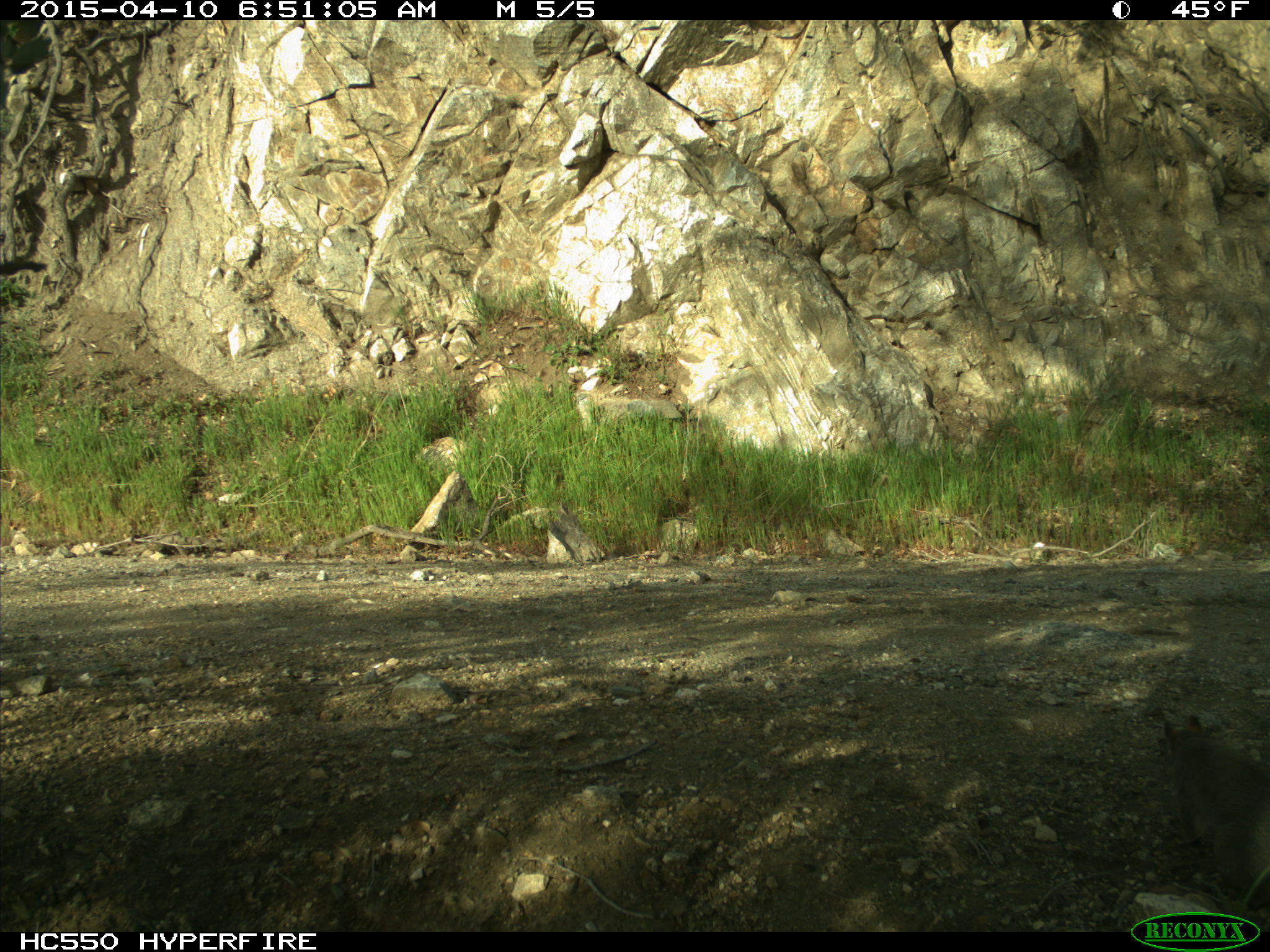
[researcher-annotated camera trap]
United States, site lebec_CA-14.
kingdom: Animalia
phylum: Chordata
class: Mammalia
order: Rodentia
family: Sciuridae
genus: Sciurus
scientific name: Sciurus carolinensis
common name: eastern gray squirrel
Sciurus carolinensis (eastern gray squirrel).